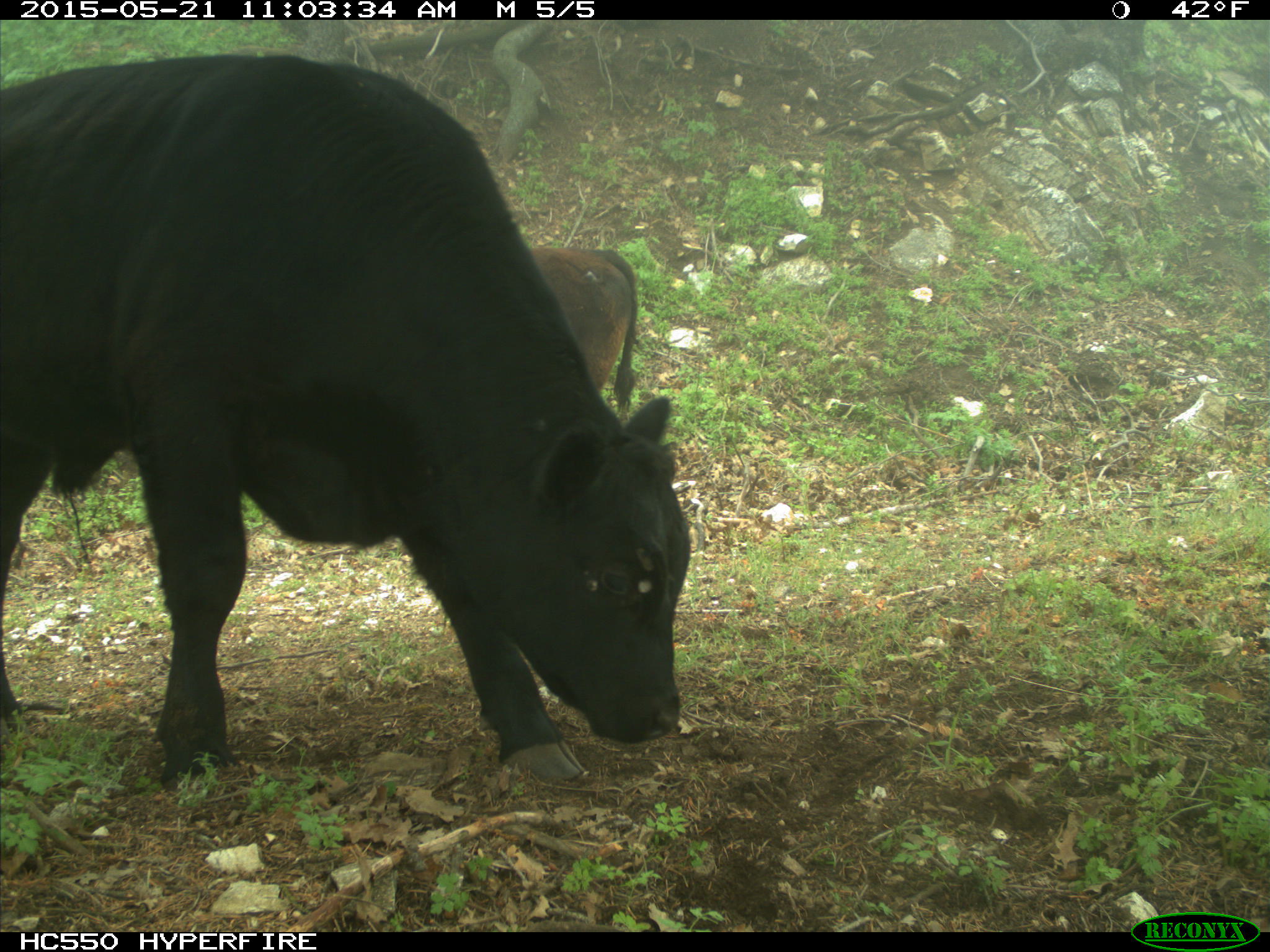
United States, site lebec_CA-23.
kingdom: Animalia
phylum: Chordata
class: Mammalia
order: Artiodactyla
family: Bovidae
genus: Bos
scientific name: Bos taurus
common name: domestic cow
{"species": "Bos taurus (domestic cow)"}